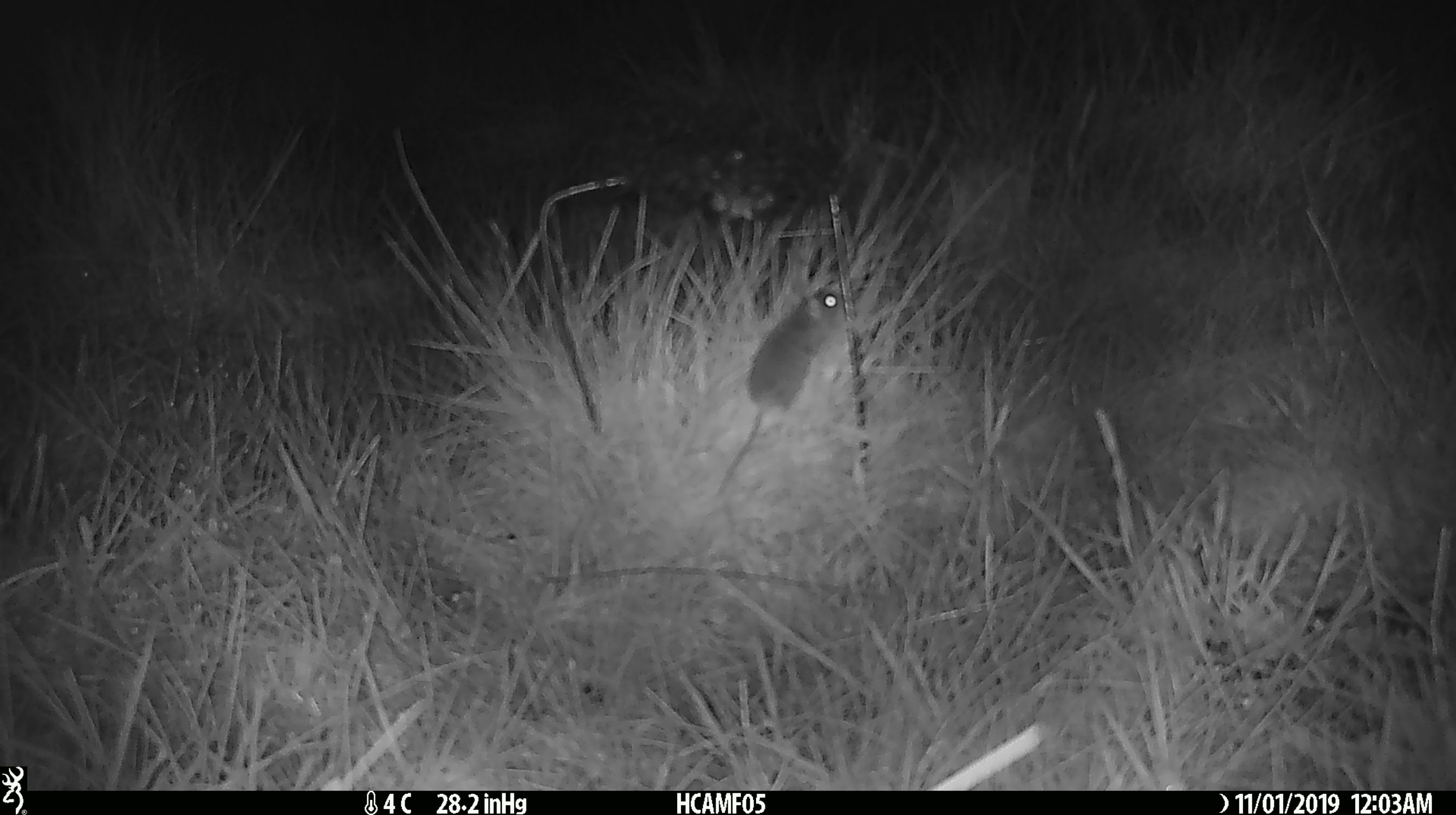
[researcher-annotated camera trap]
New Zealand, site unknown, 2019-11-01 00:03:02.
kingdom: Animalia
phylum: Chordata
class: Mammalia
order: Rodentia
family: Muridae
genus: Mus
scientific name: Mus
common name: mouse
Mouse (Mus).